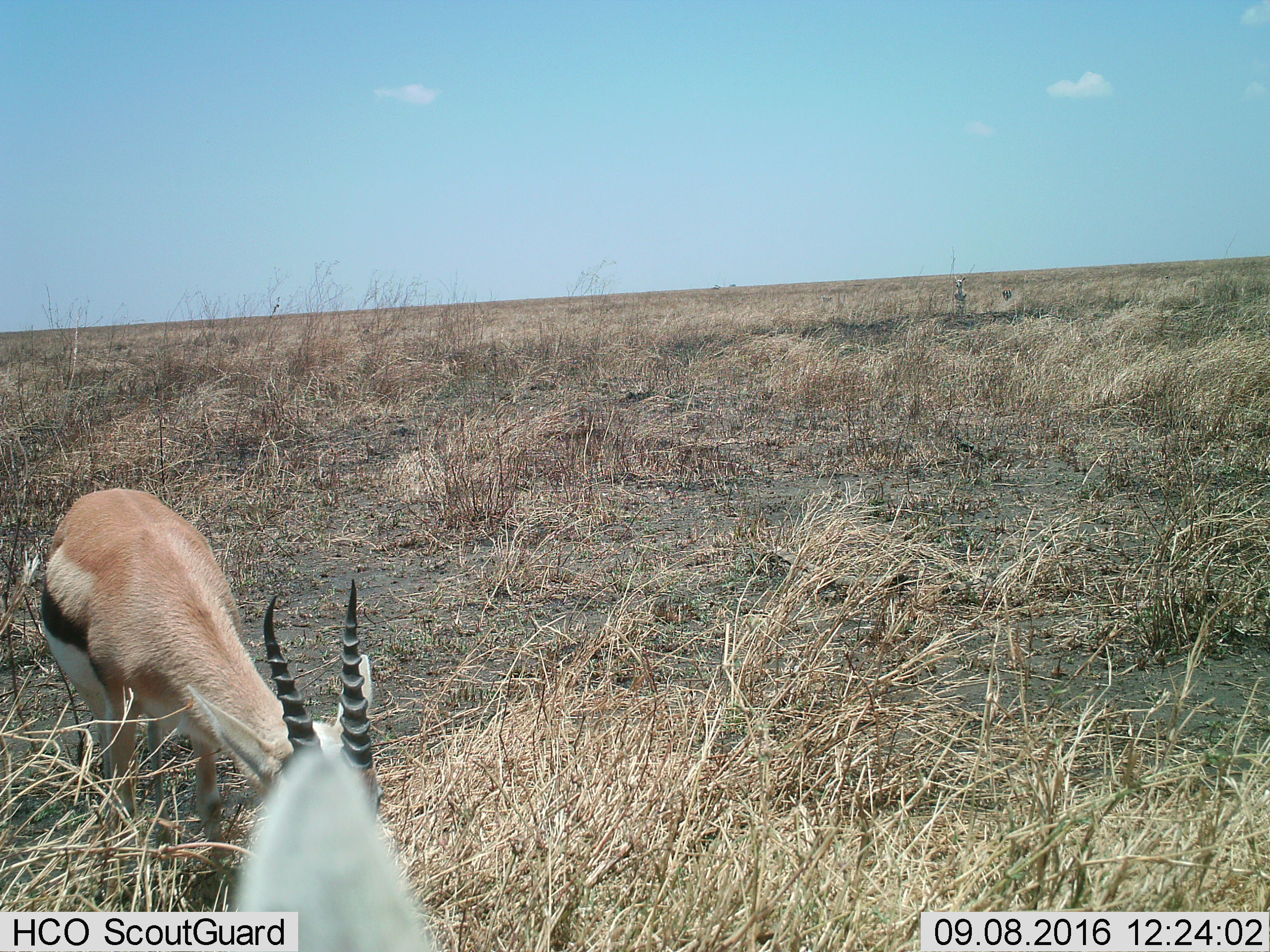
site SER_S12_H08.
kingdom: Animalia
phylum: Chordata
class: Mammalia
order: Artiodactyla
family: Bovidae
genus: Eudorcas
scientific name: Eudorcas thomsonii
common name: thomson's gazelle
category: gazellethomsons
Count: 2.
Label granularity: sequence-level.